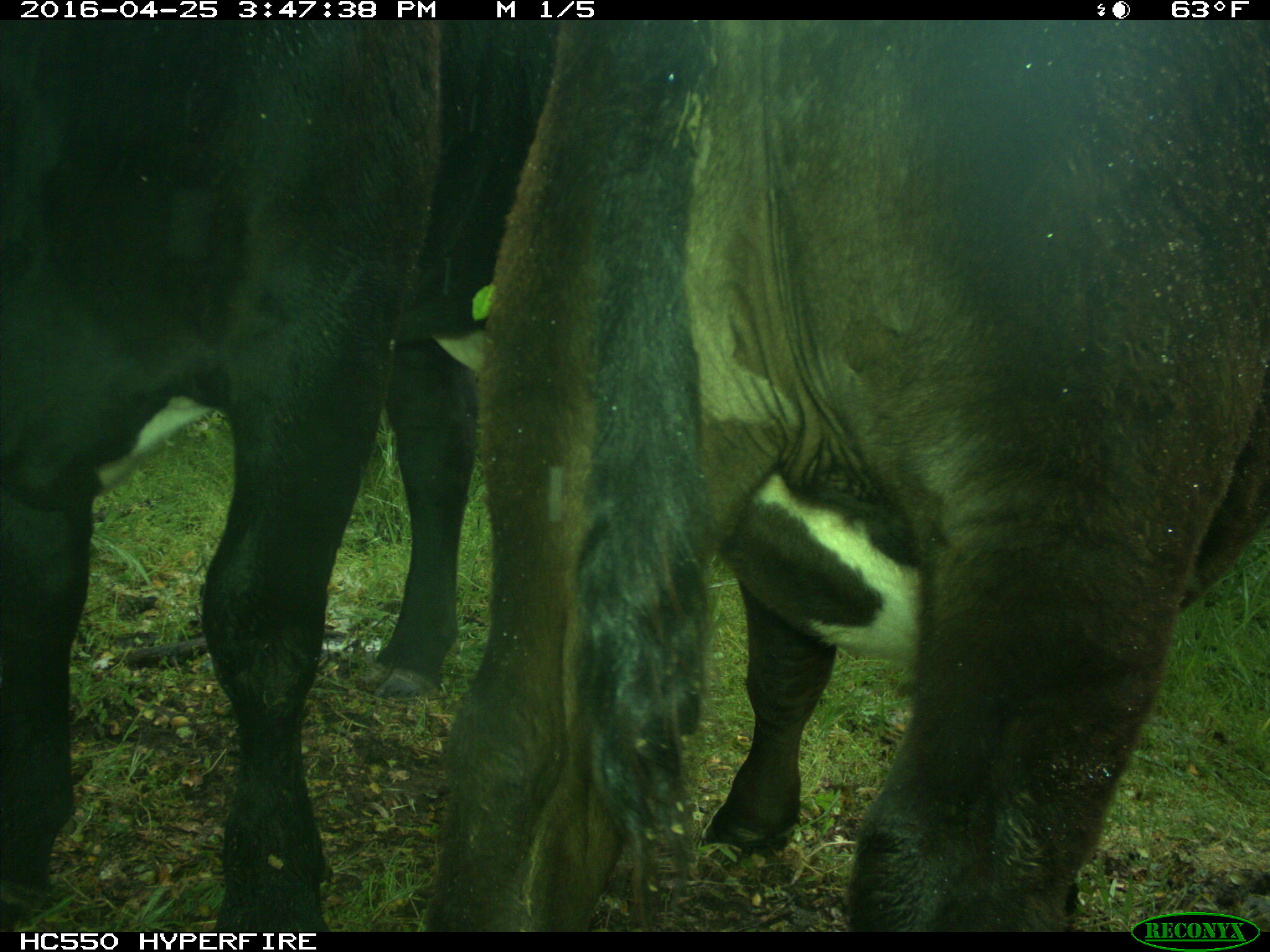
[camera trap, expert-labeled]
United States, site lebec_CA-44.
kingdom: Animalia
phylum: Chordata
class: Mammalia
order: Artiodactyla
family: Bovidae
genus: Bos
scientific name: Bos taurus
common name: domestic cow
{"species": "Bos taurus (domestic cow)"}